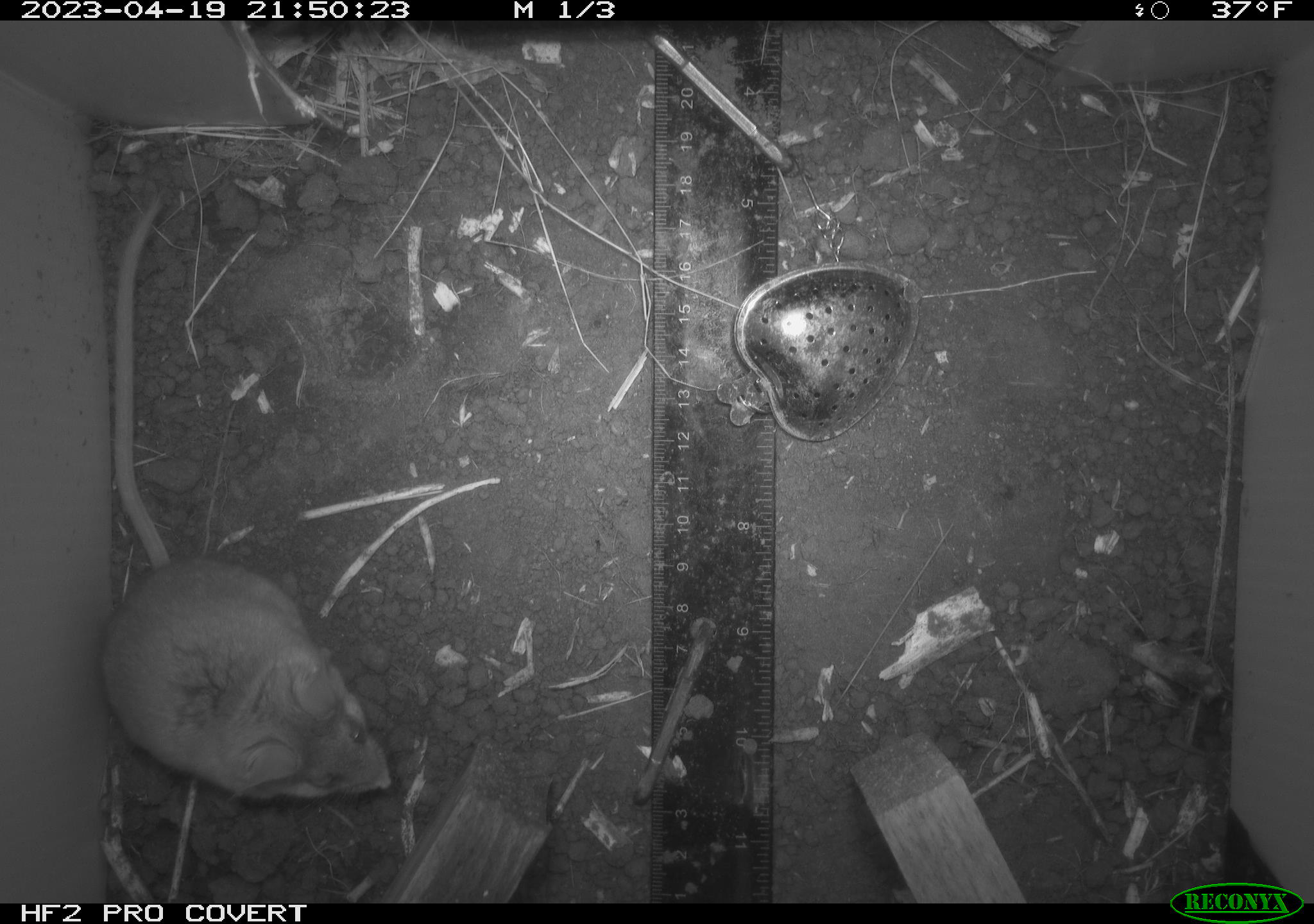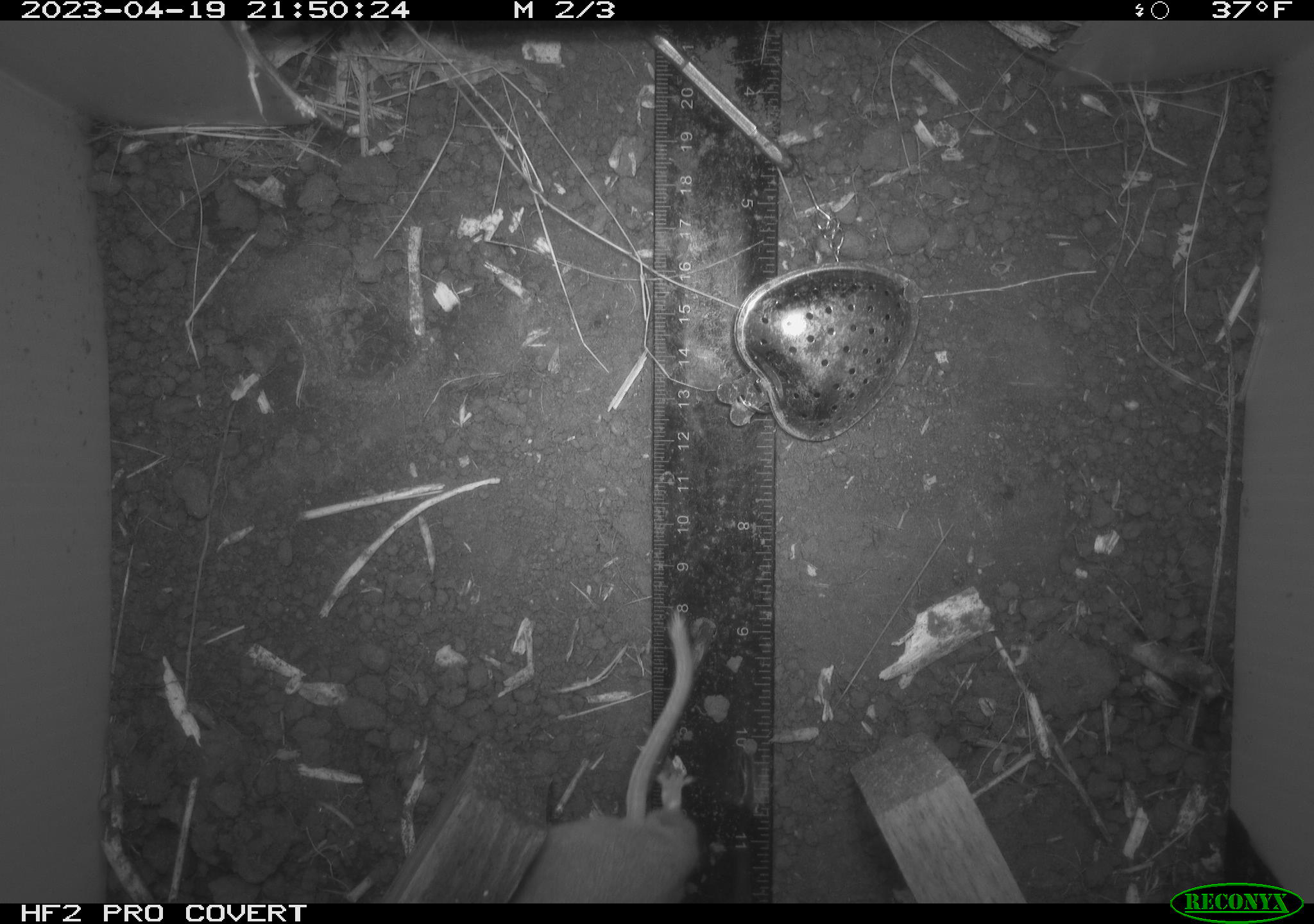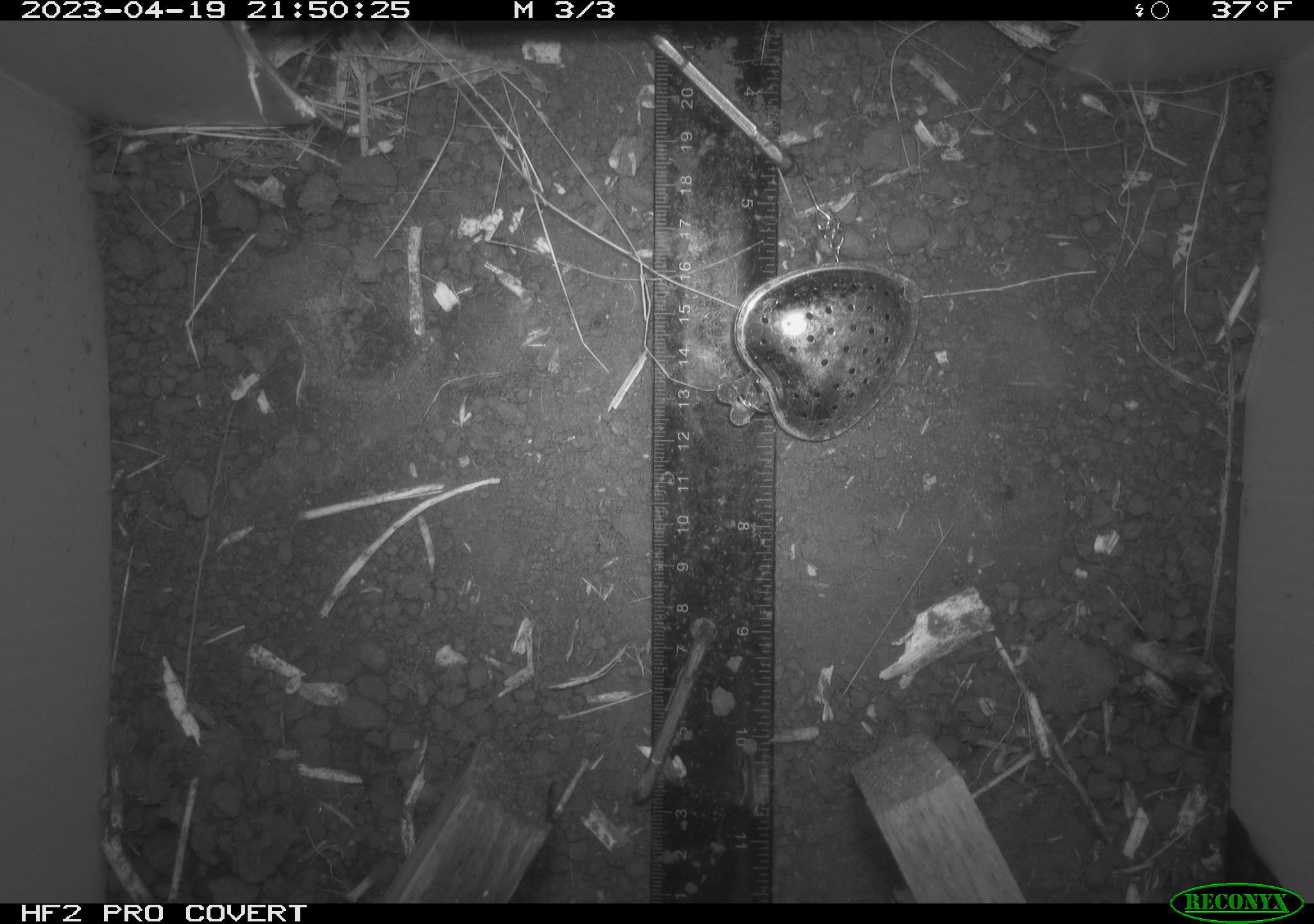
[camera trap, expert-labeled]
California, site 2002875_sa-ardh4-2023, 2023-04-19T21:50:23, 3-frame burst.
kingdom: Animalia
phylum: Chordata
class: Mammalia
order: Rodentia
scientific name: Rodentia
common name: mouse species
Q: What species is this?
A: Mouse species (Rodentia).